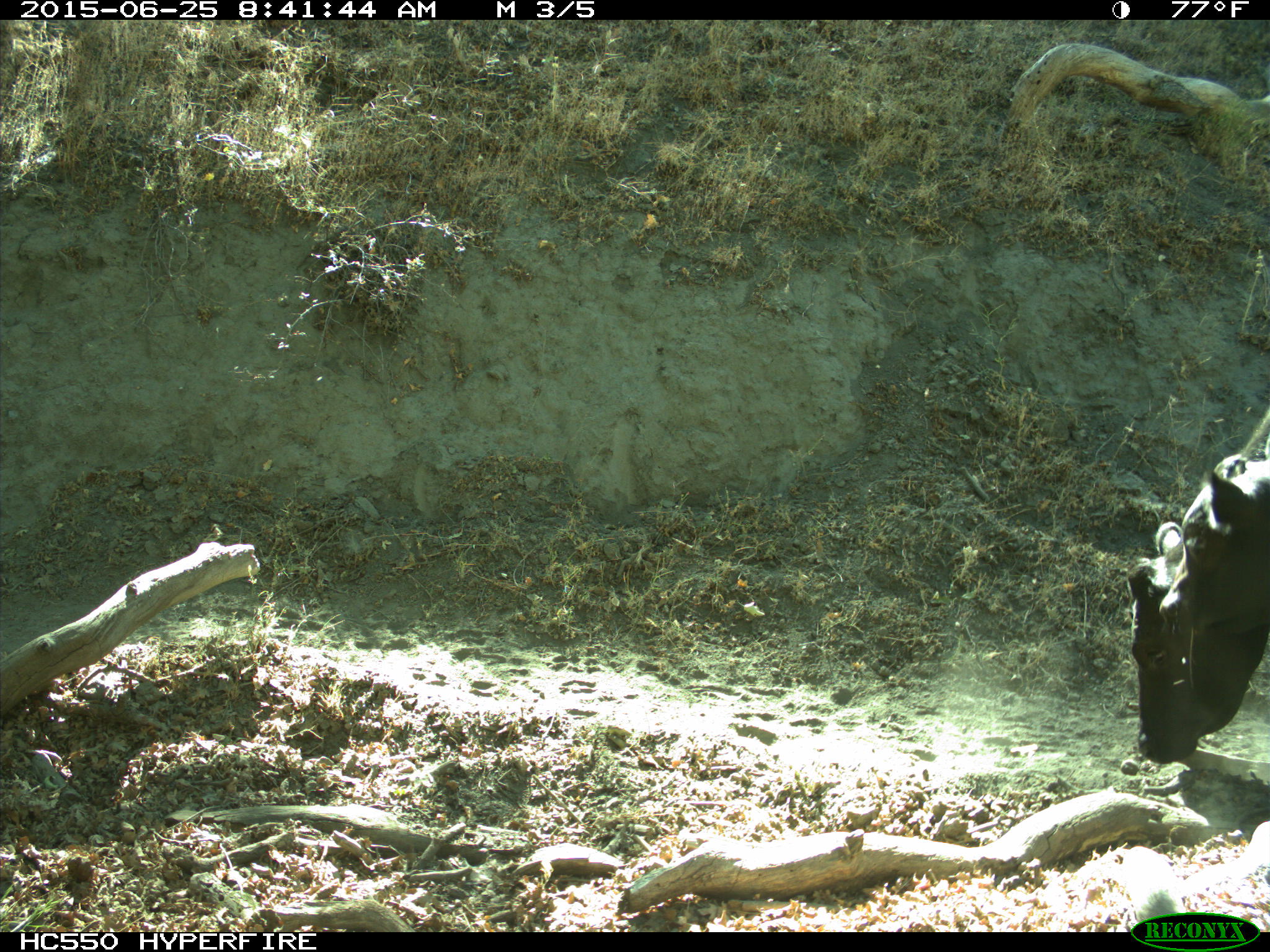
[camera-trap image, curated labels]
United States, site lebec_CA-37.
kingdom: Animalia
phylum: Chordata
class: Mammalia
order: Artiodactyla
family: Bovidae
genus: Bos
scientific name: Bos taurus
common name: domestic cow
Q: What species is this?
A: Bos taurus (domestic cow).